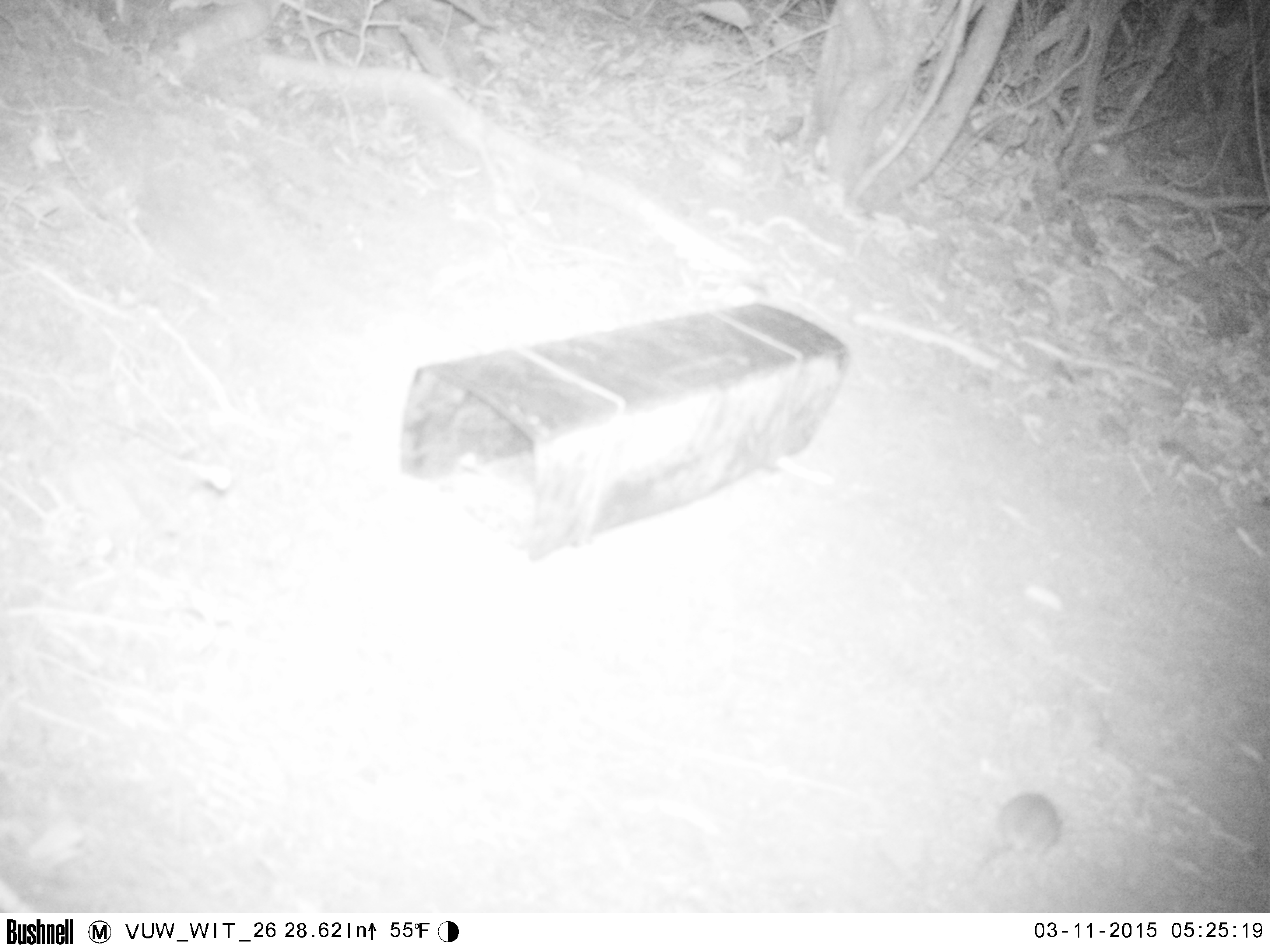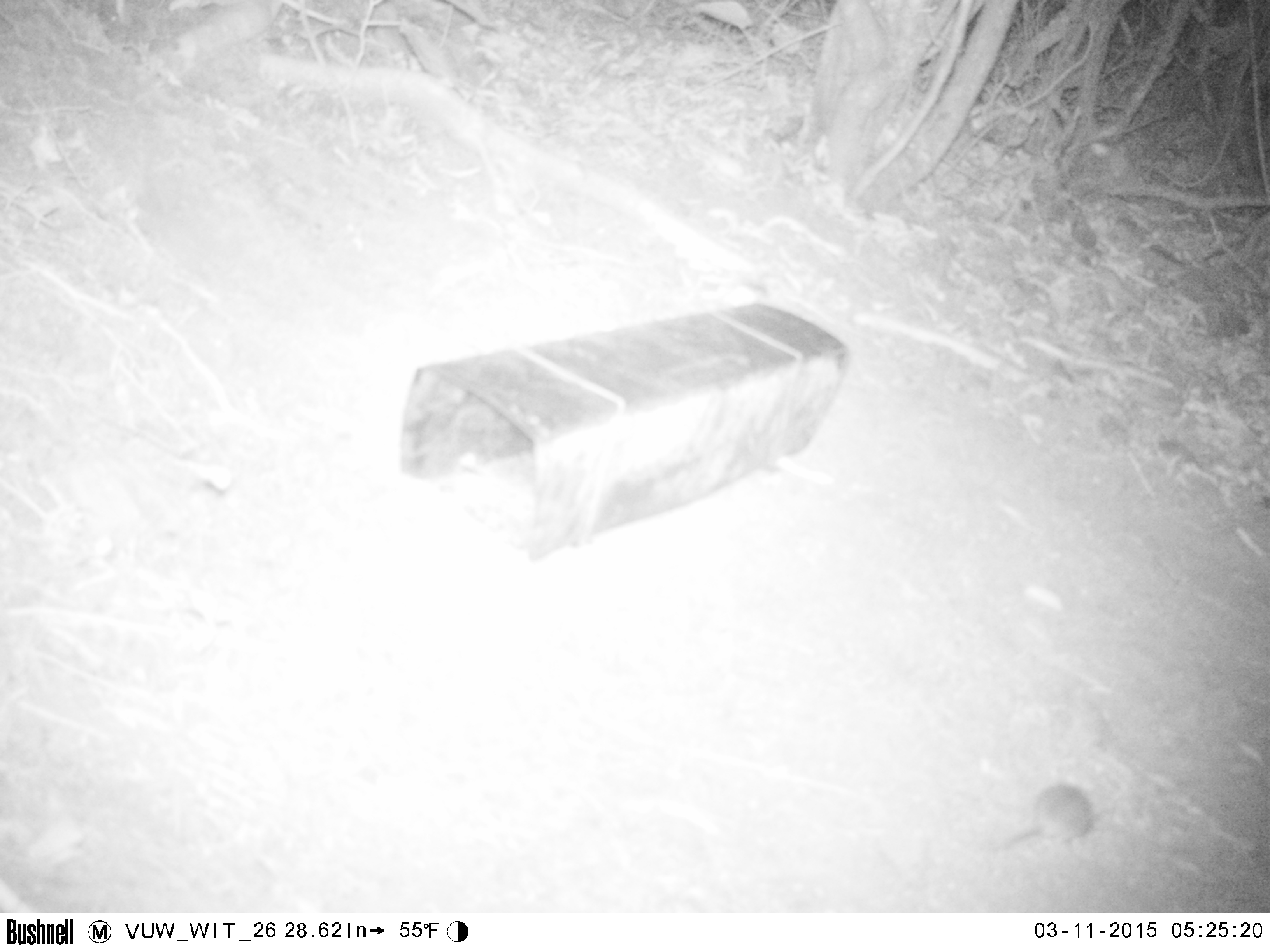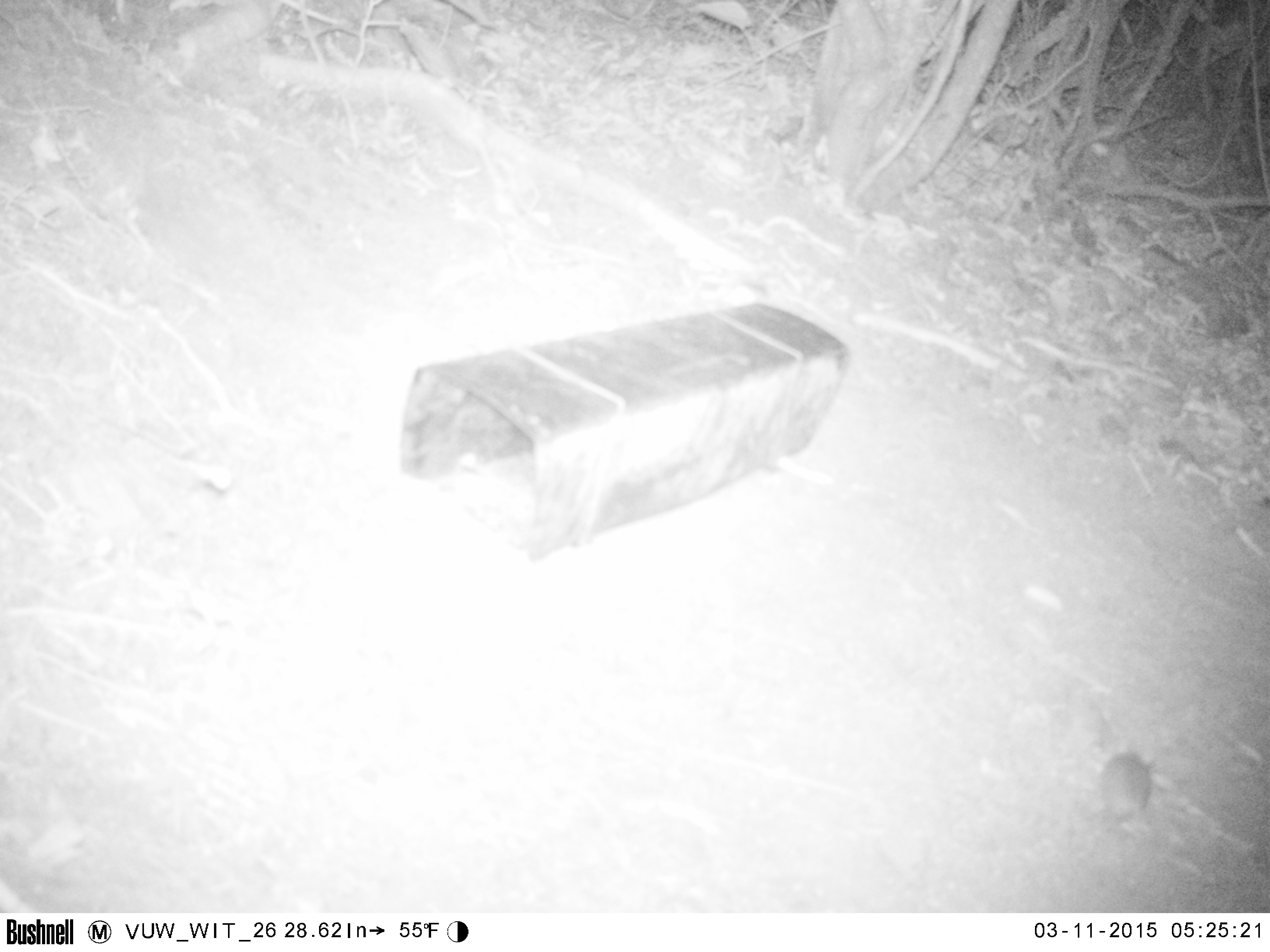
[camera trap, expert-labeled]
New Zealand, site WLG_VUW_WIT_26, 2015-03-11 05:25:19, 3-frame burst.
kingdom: Animalia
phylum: Chordata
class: Mammalia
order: Rodentia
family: Muridae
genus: Mus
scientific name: Mus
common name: mouse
Mouse (Mus).